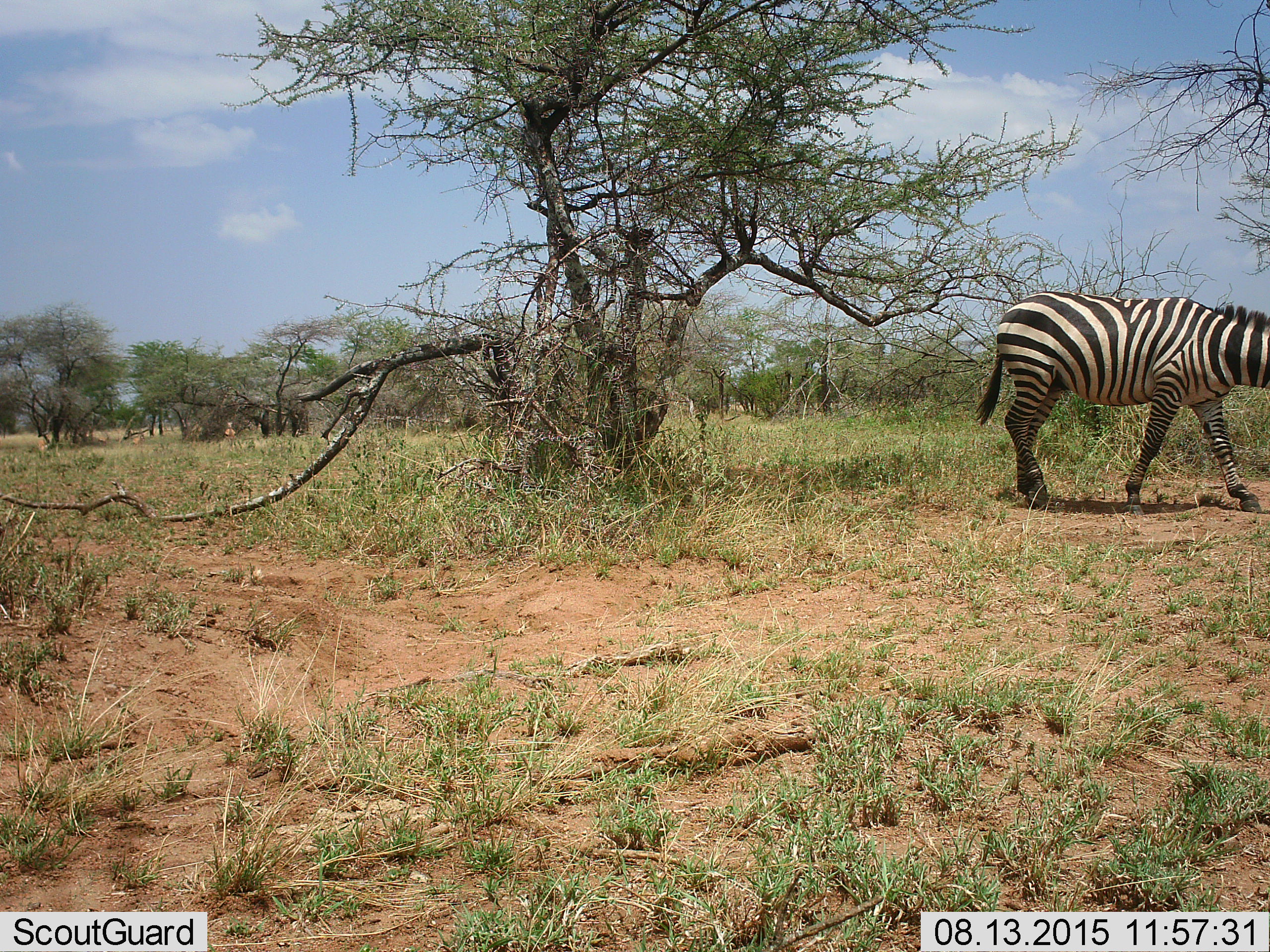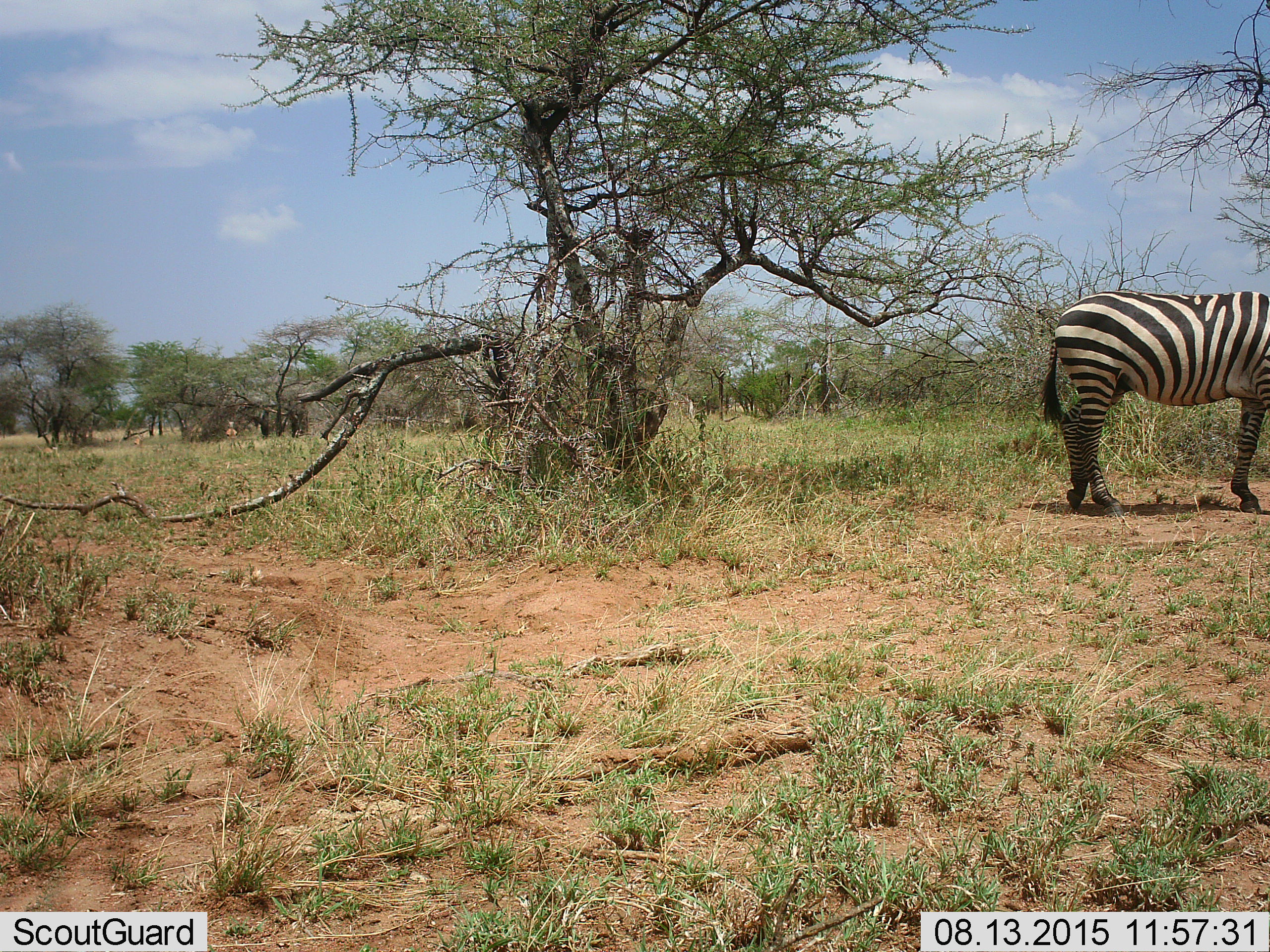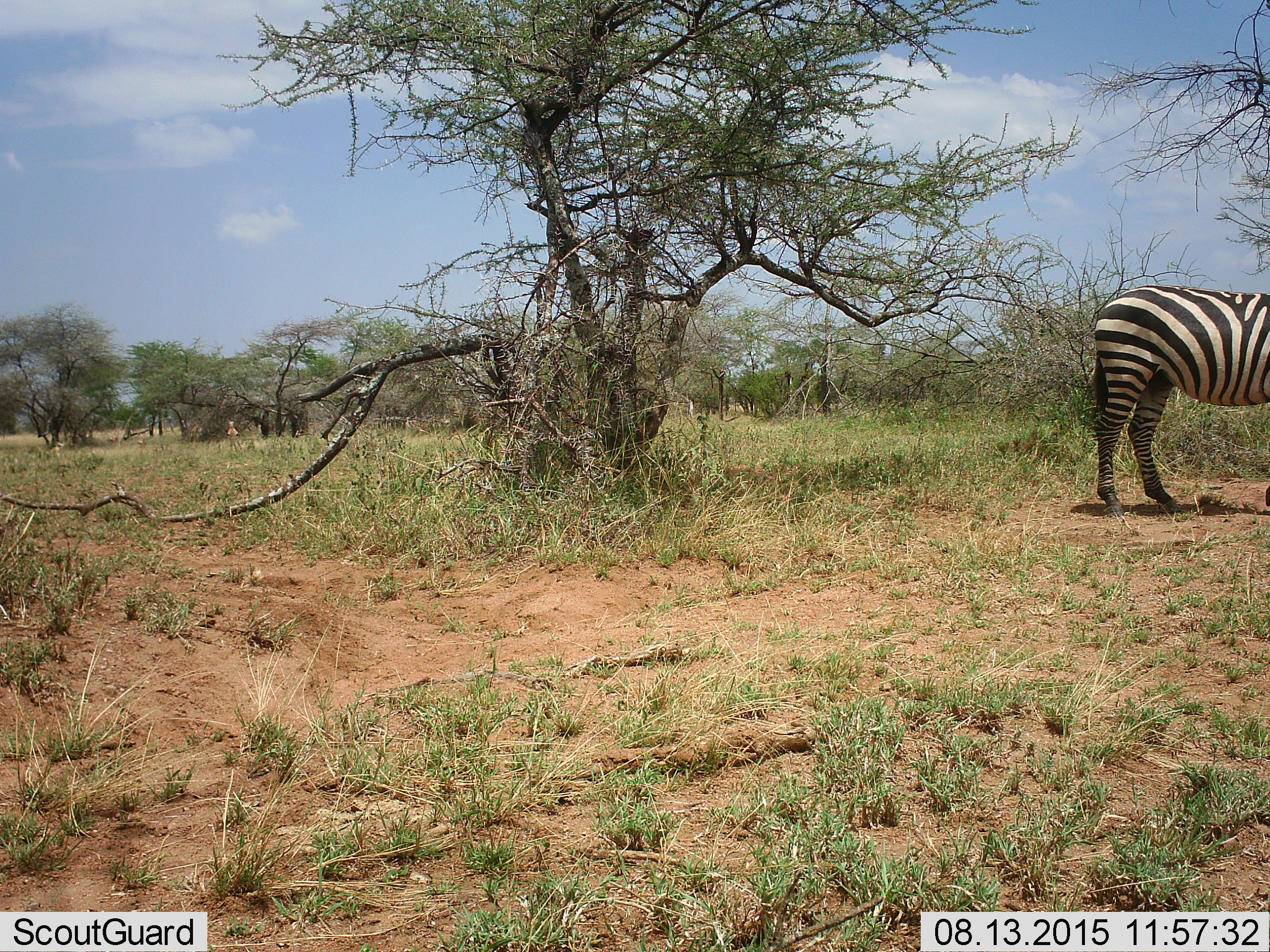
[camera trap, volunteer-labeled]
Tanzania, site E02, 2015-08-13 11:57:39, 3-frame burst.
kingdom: Animalia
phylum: Chordata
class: Mammalia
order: Perissodactyla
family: Equidae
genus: Equus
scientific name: Equus quagga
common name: plains zebra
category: zebra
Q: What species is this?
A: Zebra (plains zebra) (Equus quagga).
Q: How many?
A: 1.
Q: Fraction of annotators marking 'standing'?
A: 12%.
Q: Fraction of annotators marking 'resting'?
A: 0%.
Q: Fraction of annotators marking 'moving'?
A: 88%.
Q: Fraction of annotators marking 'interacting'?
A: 0%.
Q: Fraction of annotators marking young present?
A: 0%.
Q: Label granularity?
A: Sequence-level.